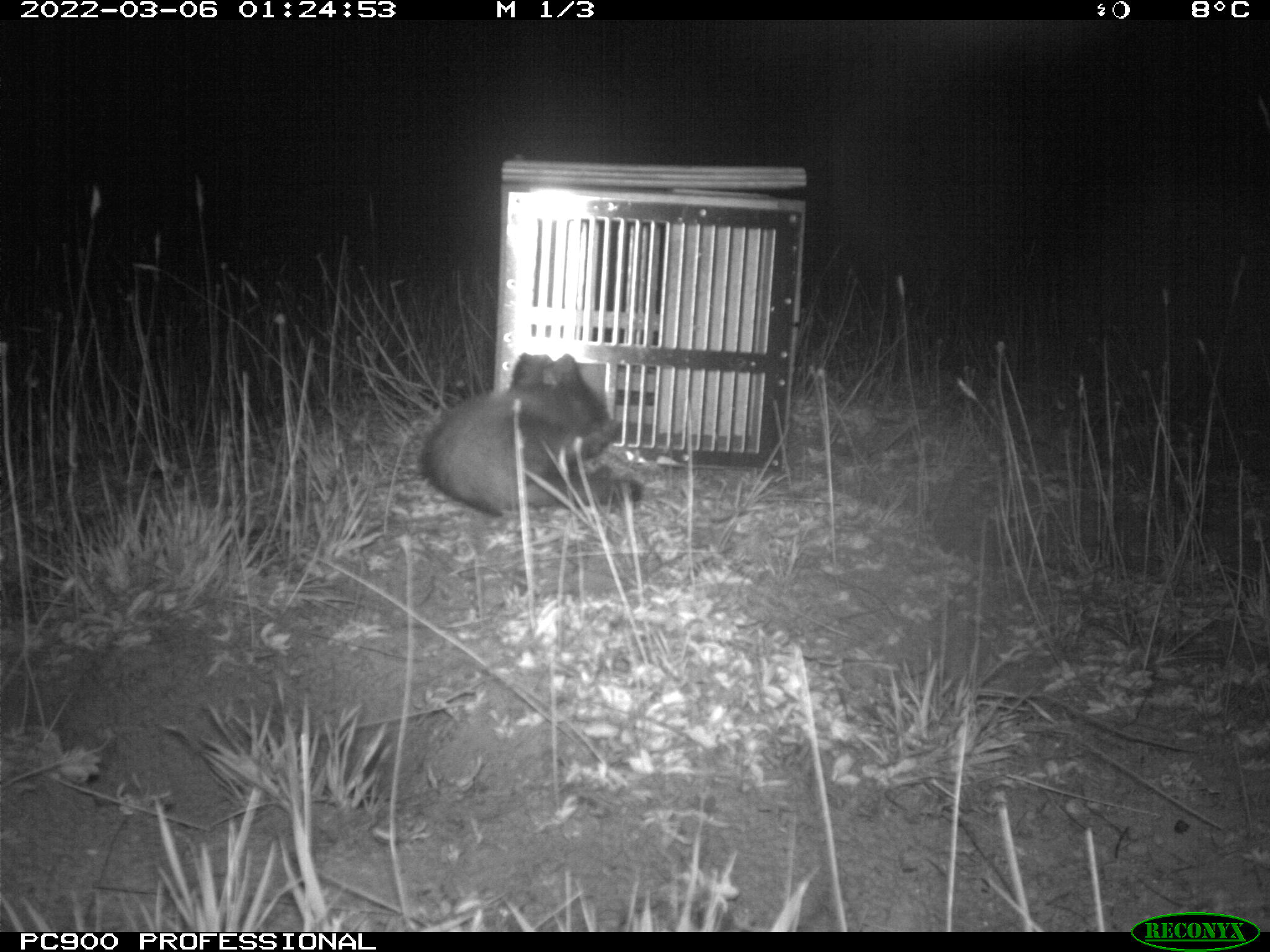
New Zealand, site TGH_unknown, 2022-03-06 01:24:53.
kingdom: Animalia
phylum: Chordata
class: Mammalia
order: Carnivora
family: Mustelidae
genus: Mustela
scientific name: Mustela furo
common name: ferret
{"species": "ferret (Mustela furo)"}